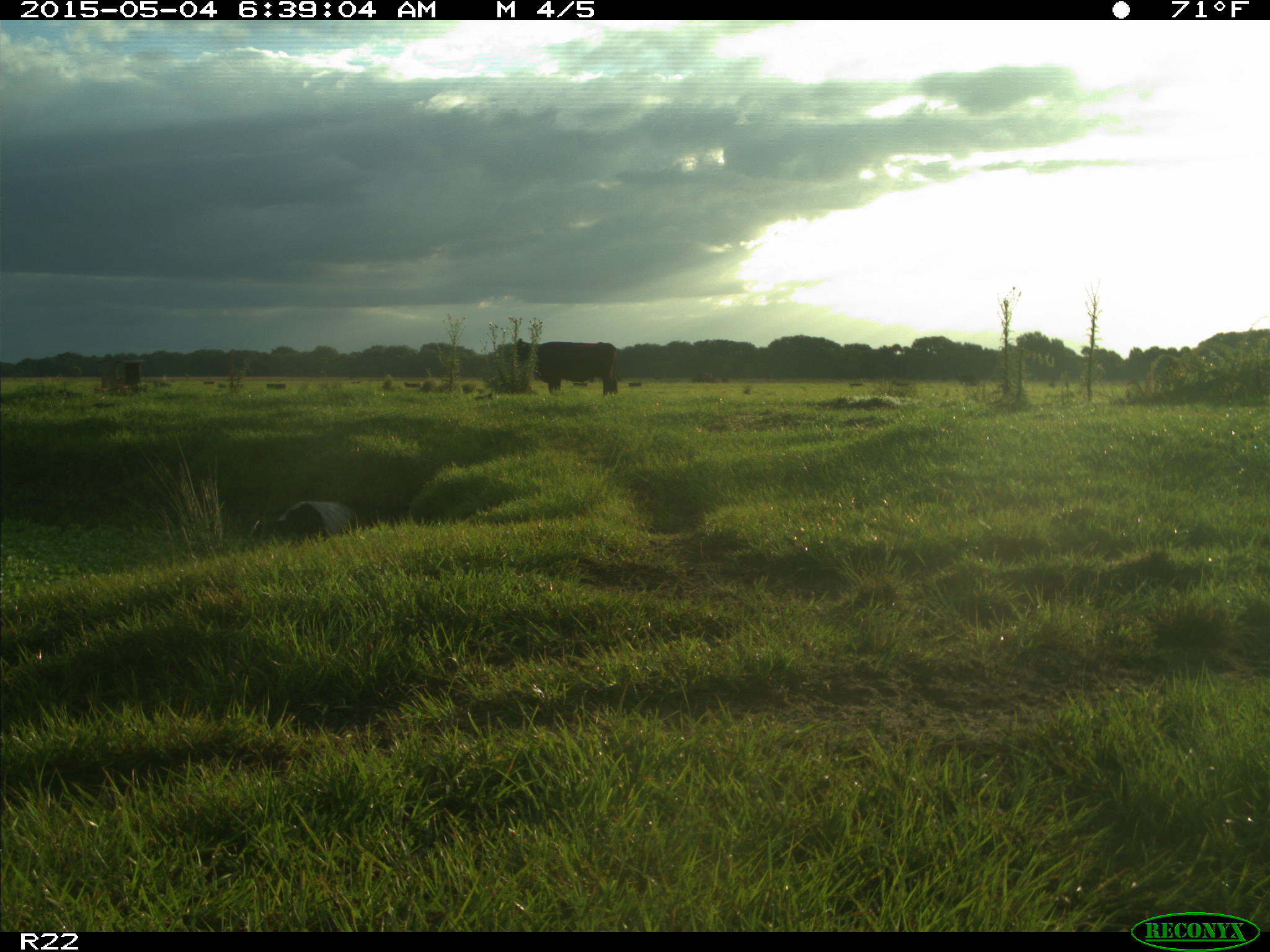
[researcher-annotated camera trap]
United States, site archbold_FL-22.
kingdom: Animalia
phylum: Chordata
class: Mammalia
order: Artiodactyla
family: Bovidae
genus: Bos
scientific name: Bos taurus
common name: domestic cow